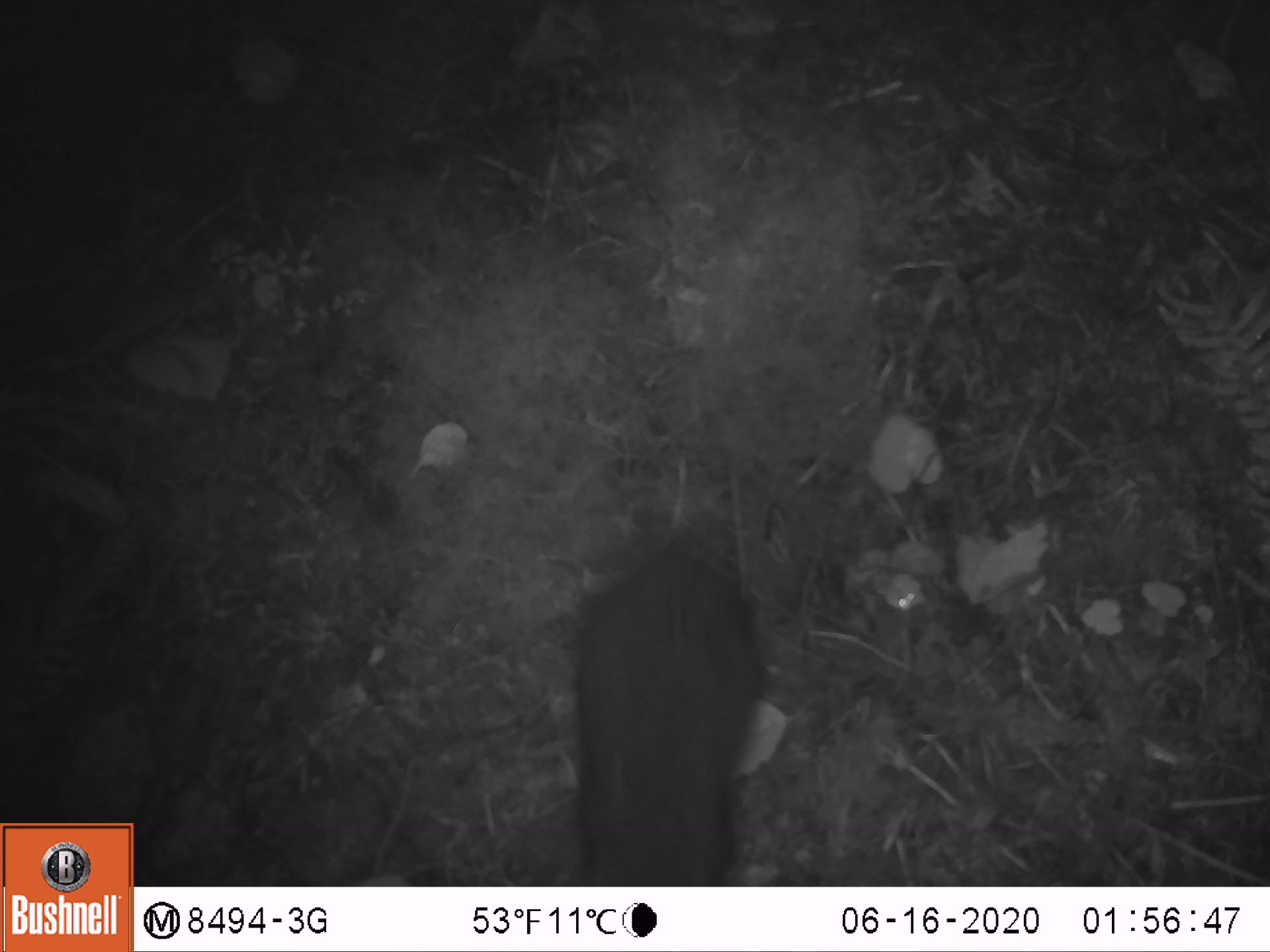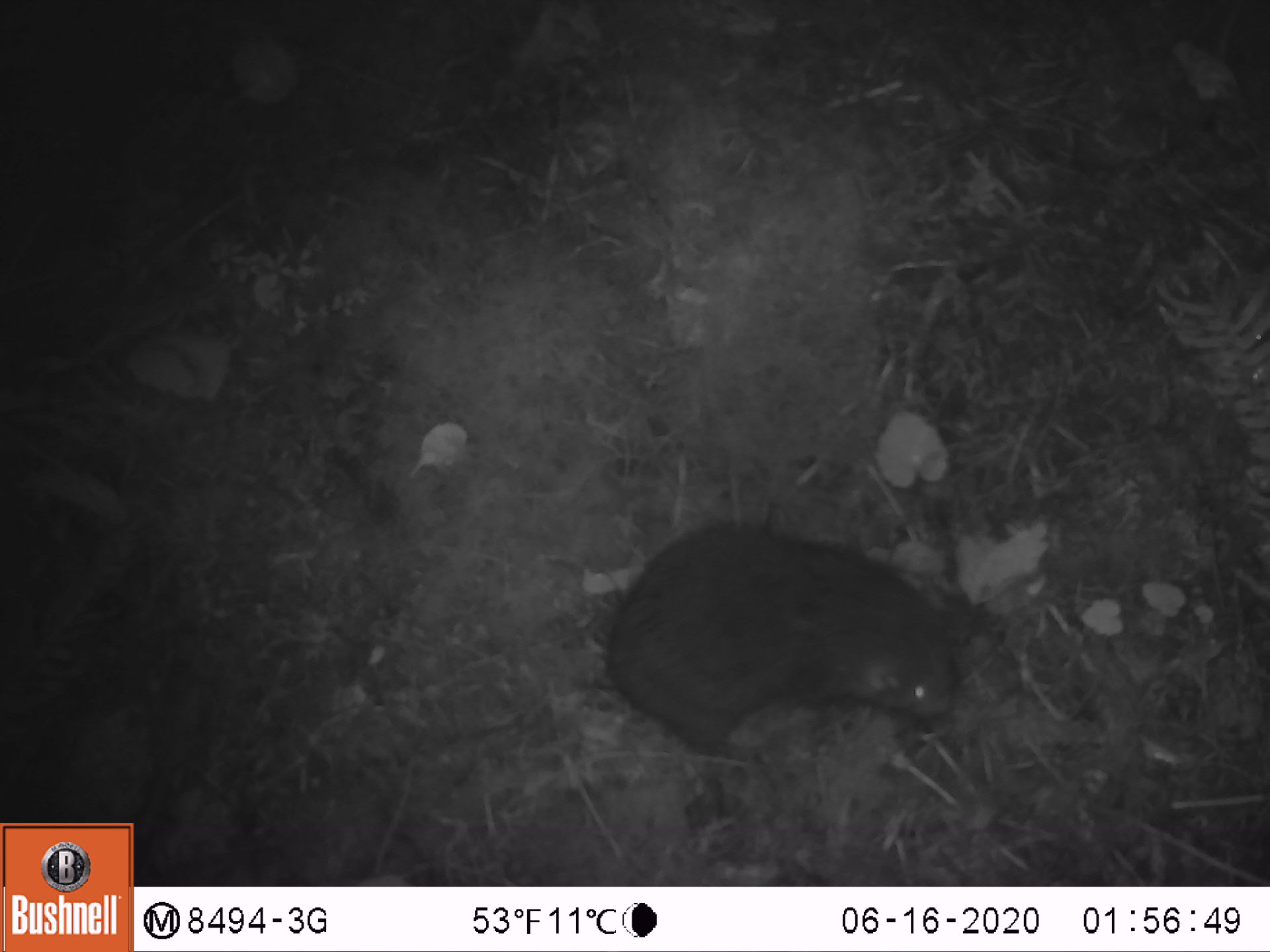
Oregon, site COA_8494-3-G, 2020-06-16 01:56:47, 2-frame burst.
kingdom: Animalia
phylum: Chordata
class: Mammalia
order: Rodentia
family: Aplodontiidae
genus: Aplodontia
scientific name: Aplodontia rufa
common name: mountain beaver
Mountain beaver (Aplodontia rufa).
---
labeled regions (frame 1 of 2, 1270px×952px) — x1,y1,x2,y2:
mountain beaver: 549,514,766,880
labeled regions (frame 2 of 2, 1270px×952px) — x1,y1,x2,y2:
mountain beaver: 589,501,977,770